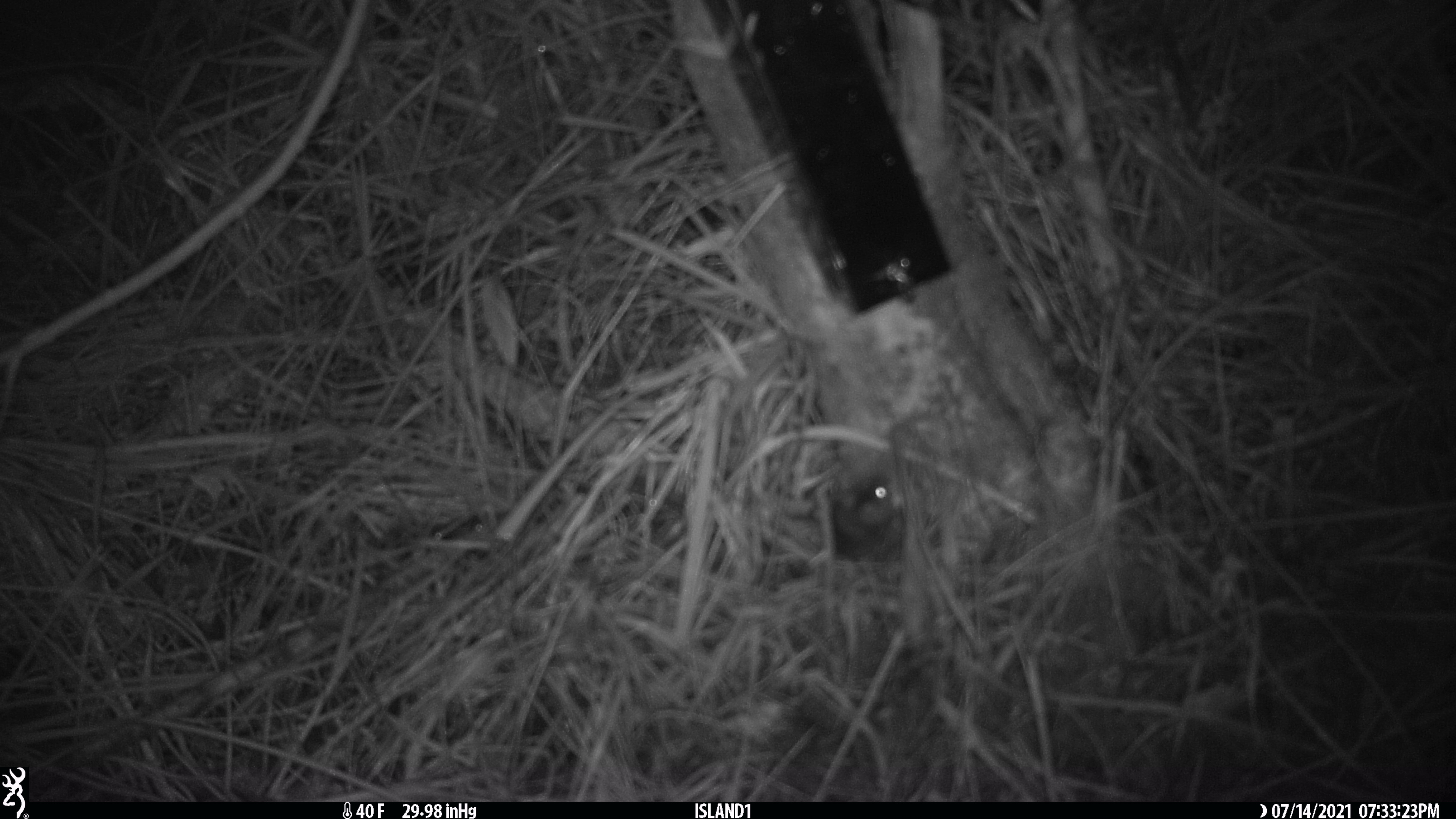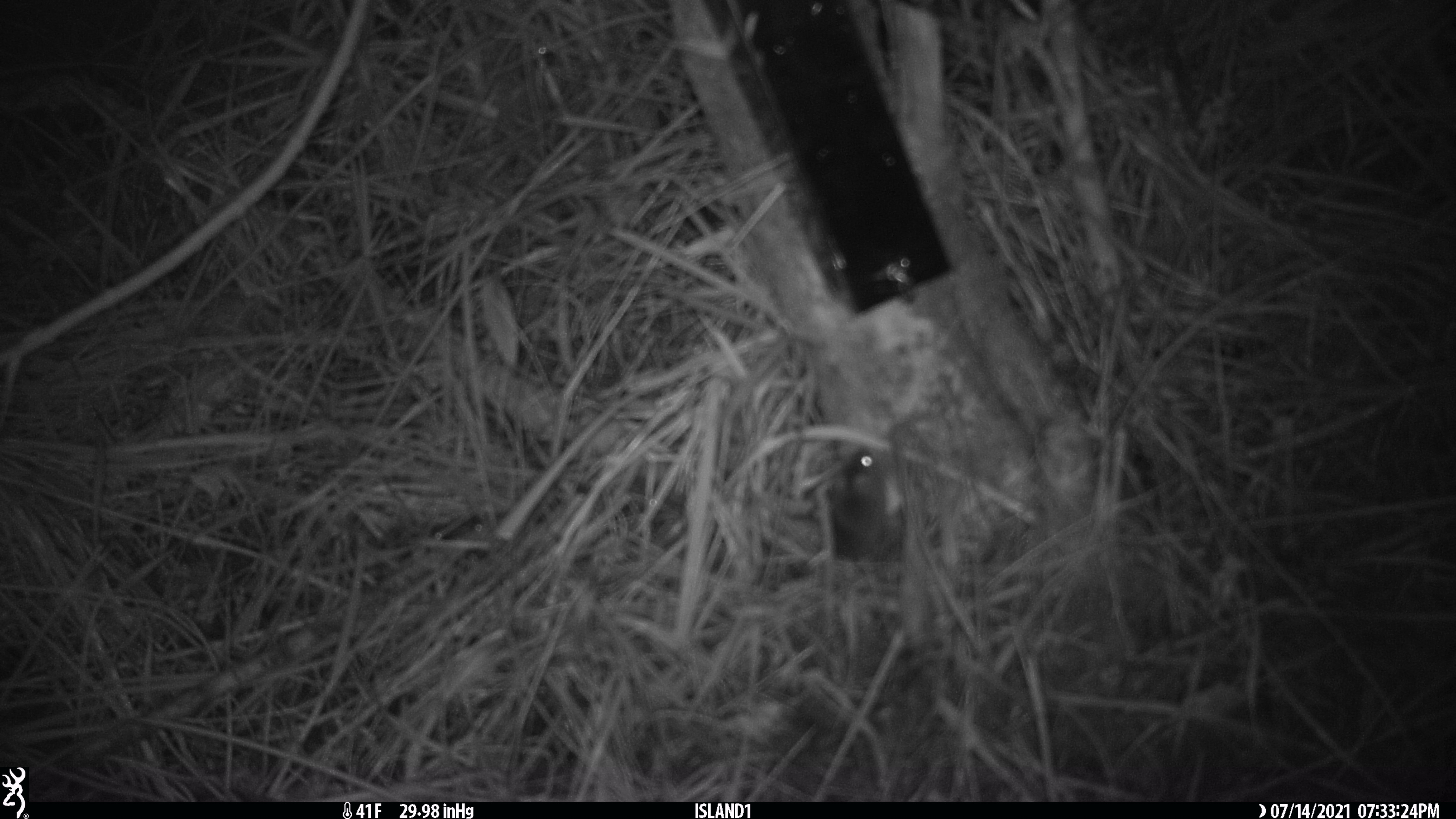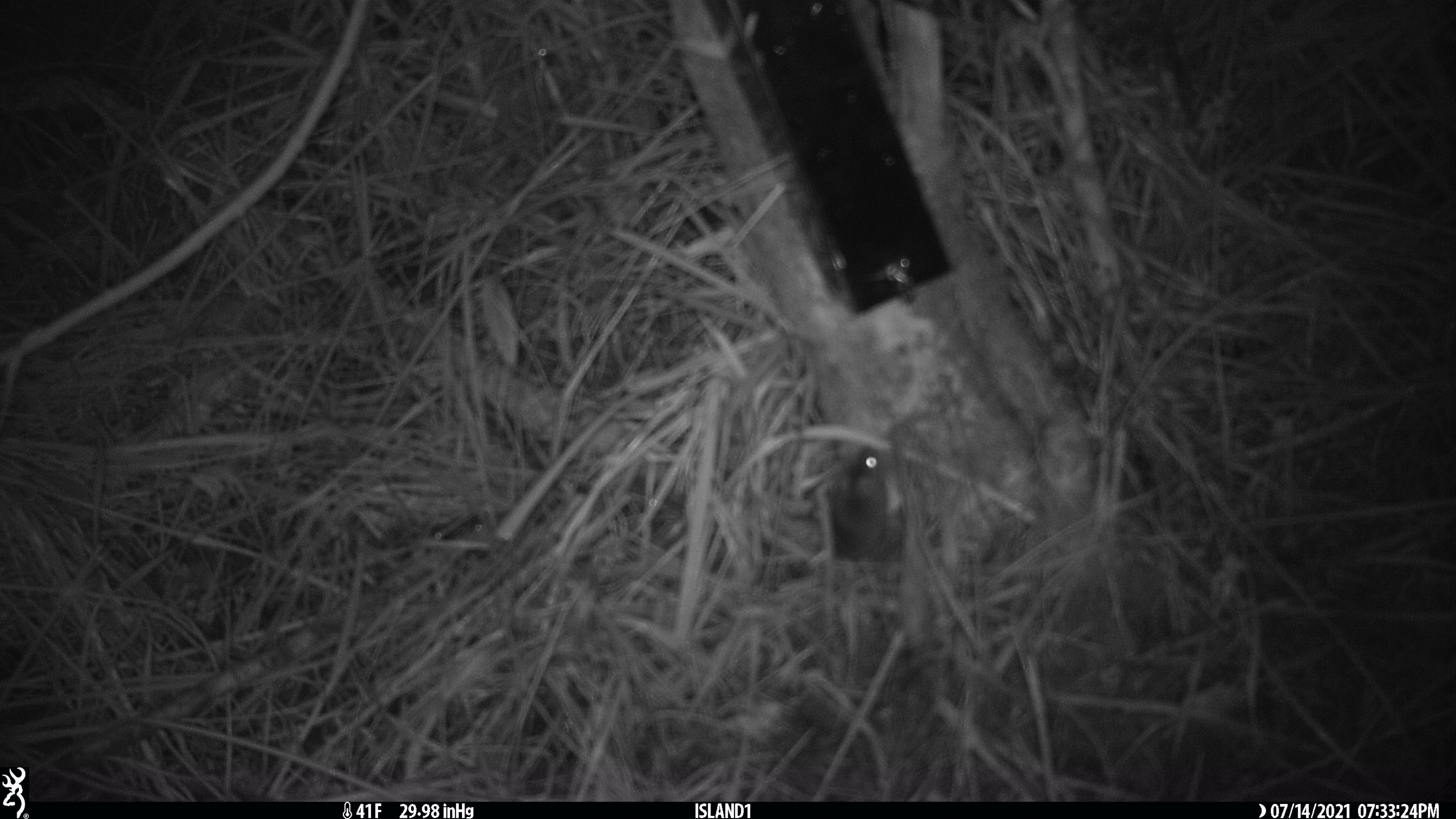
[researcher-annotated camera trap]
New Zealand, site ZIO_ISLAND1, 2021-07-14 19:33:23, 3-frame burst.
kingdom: Animalia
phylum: Chordata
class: Mammalia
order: Rodentia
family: Muridae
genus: Mus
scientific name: Mus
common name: mouse